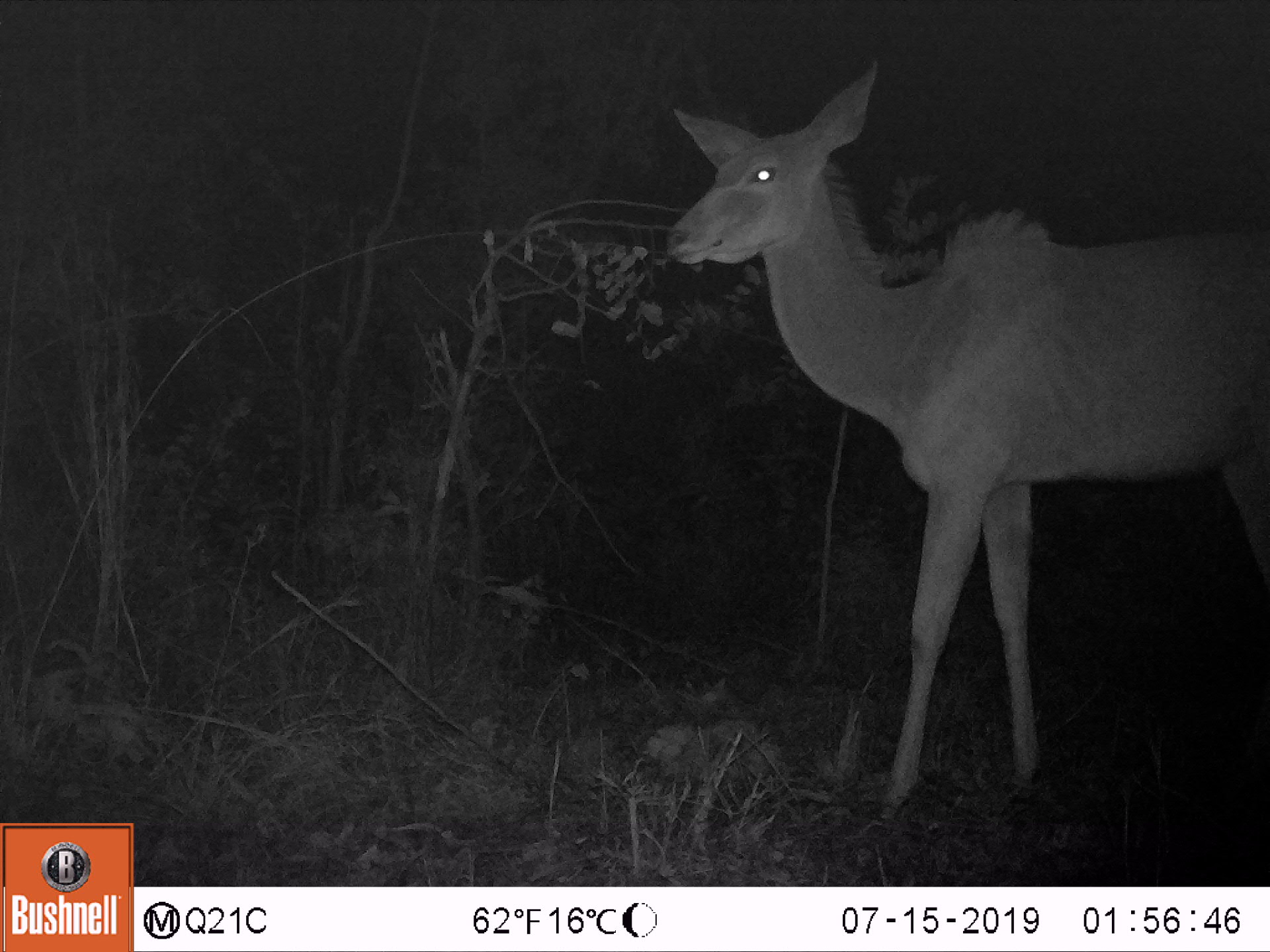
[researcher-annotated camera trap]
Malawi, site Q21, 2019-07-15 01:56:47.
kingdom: Animalia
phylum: Chordata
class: Mammalia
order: Artiodactyla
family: Bovidae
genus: Tragelaphus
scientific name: Tragelaphus strepsiceros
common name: greater kudu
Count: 1.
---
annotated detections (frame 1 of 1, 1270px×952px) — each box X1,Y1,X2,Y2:
greater kudu: 656,48,1270,829